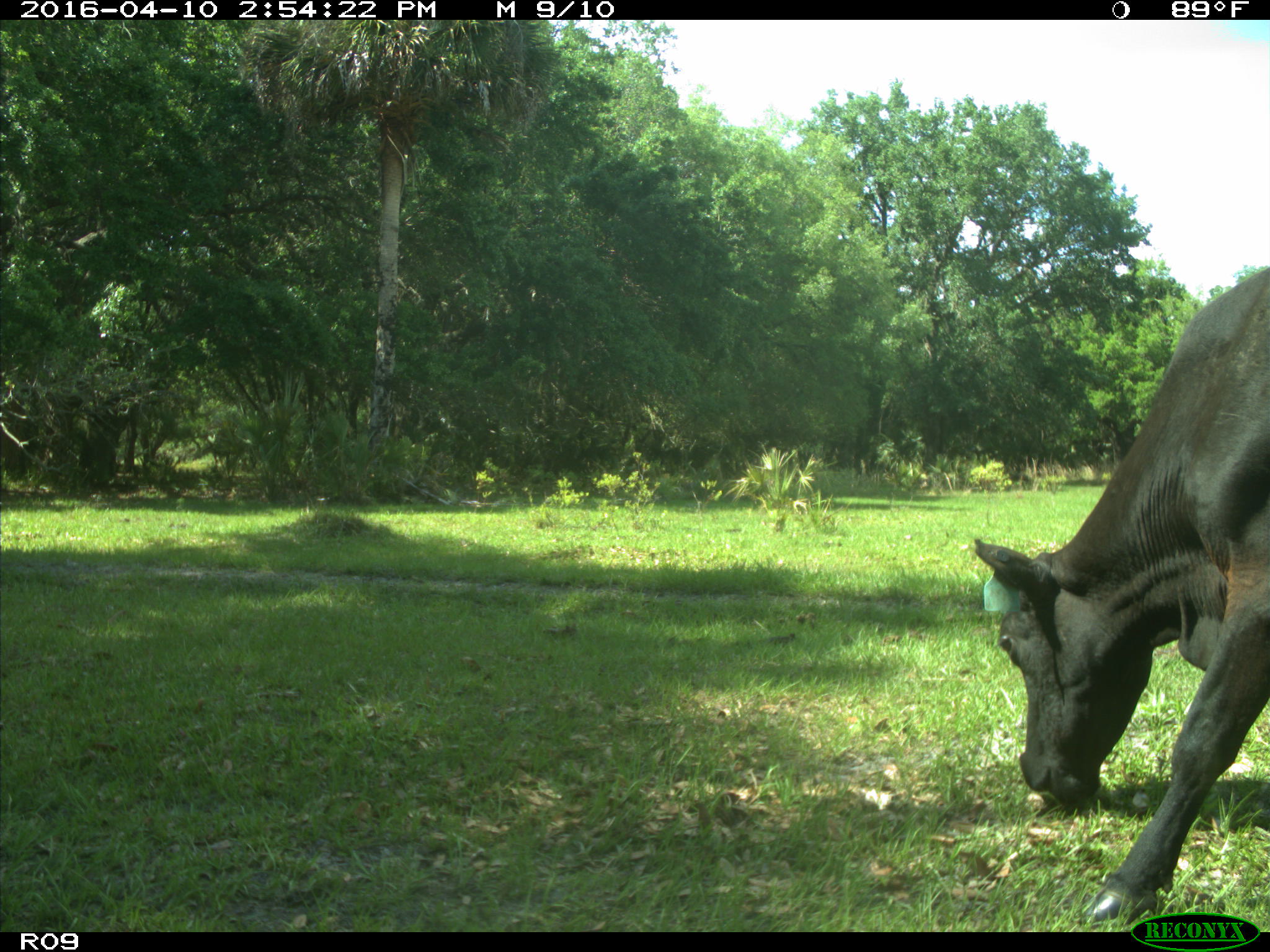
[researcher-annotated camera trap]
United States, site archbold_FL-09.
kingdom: Animalia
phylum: Chordata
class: Mammalia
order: Artiodactyla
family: Bovidae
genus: Bos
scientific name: Bos taurus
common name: domestic cow